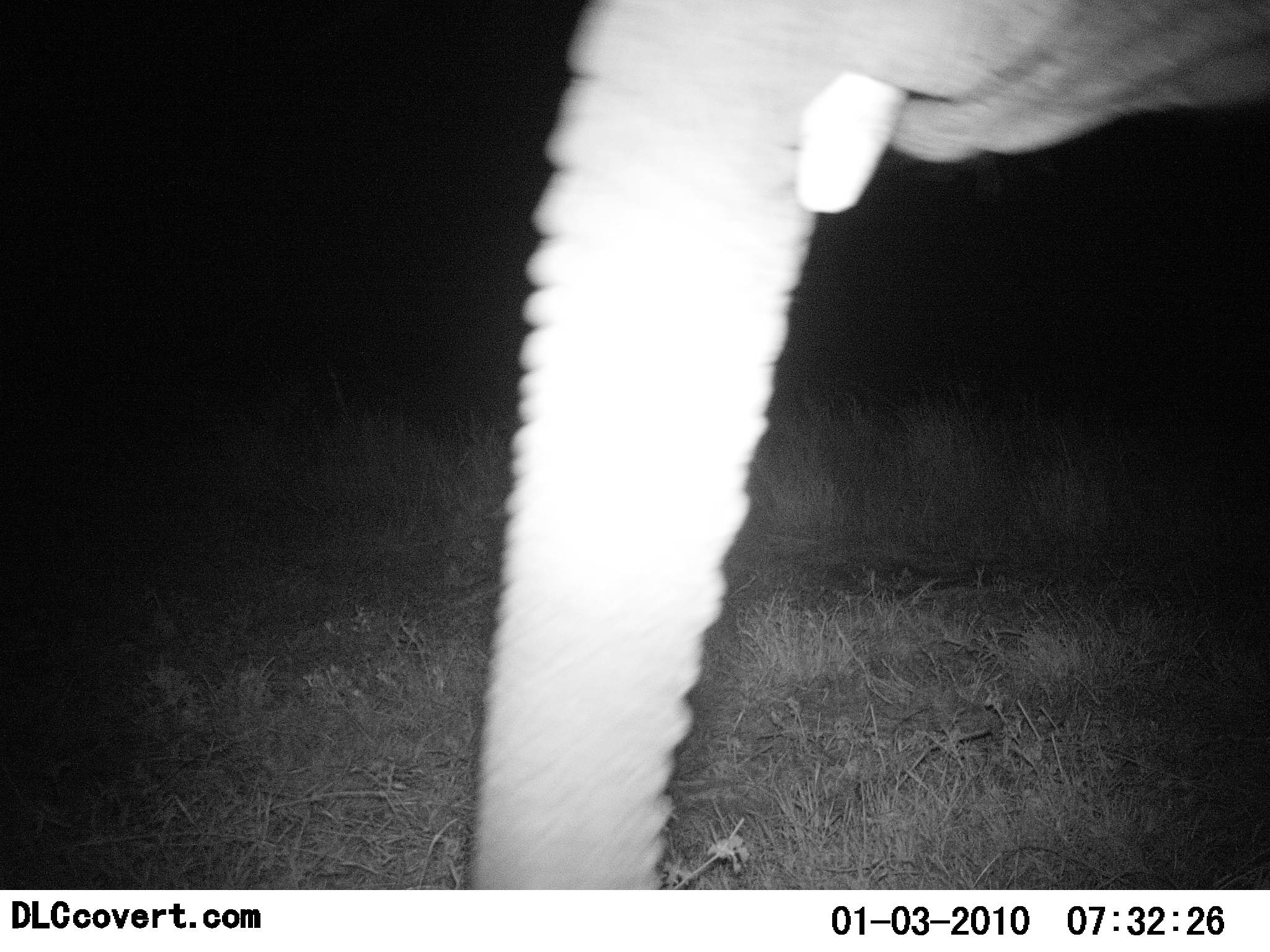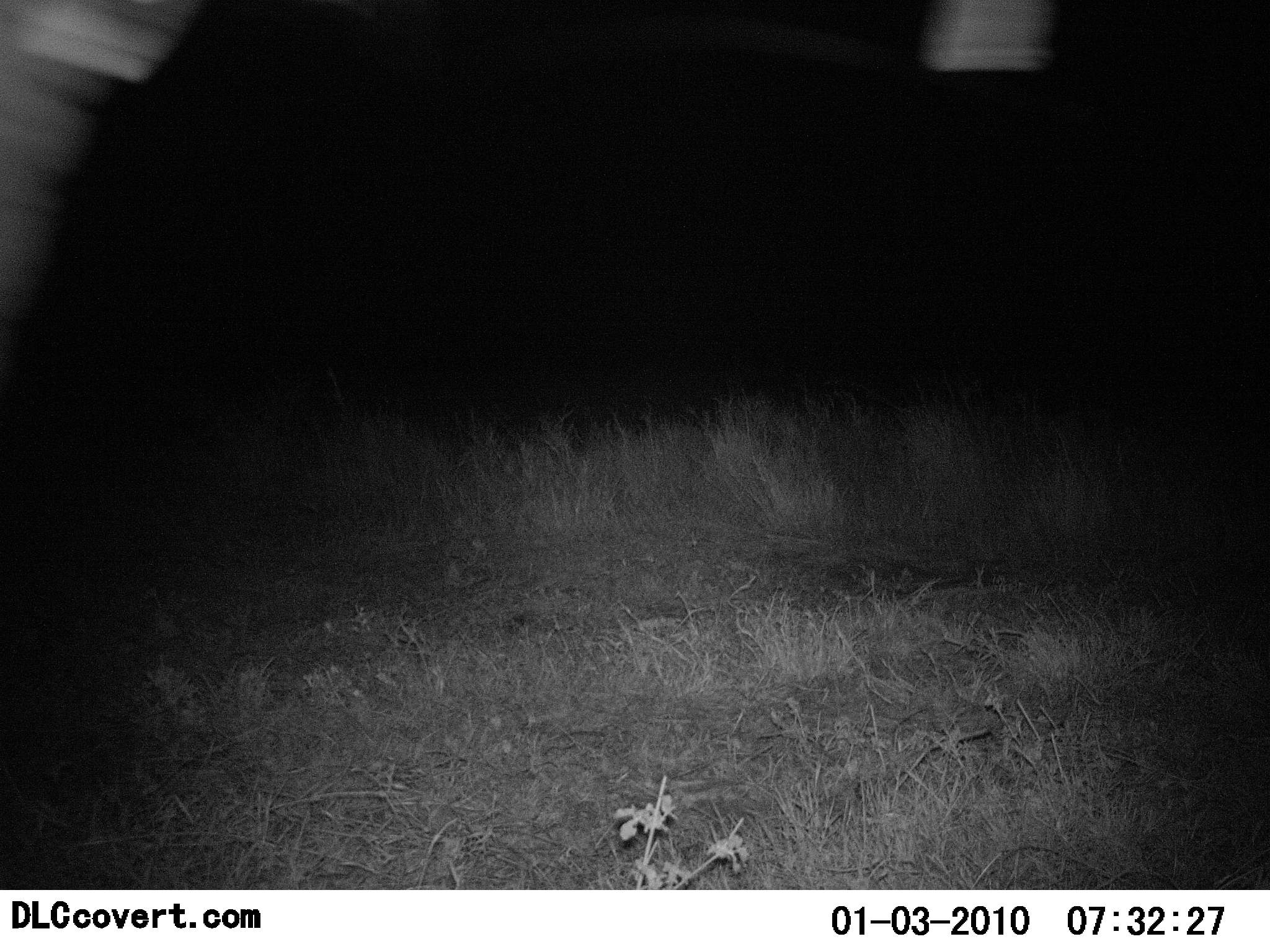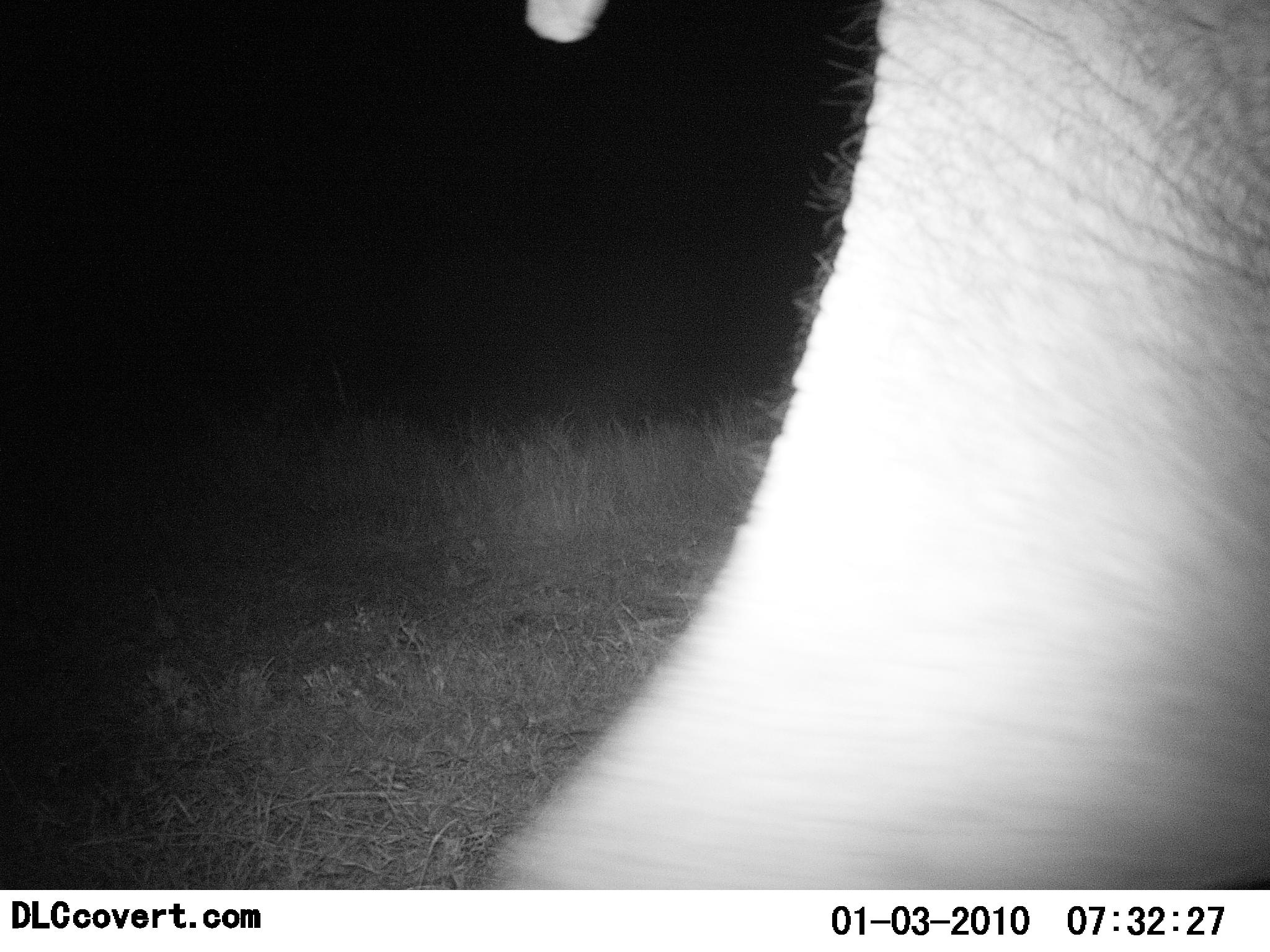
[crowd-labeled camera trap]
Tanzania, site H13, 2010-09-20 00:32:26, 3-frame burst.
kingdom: Animalia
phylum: Chordata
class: Mammalia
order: Proboscidea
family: Elephantidae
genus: Loxodonta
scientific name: Loxodonta africana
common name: african bush elephant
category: elephant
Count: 1.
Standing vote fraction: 5%.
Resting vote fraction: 0%.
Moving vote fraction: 95%.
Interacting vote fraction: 5%.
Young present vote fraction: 0%.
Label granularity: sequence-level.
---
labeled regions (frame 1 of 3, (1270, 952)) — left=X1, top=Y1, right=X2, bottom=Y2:
animal: left=469, top=0, right=1269, bottom=891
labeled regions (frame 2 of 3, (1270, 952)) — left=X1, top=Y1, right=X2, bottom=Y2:
animal: left=0, top=0, right=1059, bottom=343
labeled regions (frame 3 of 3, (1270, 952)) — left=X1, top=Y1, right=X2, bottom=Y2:
animal: left=479, top=0, right=1270, bottom=891